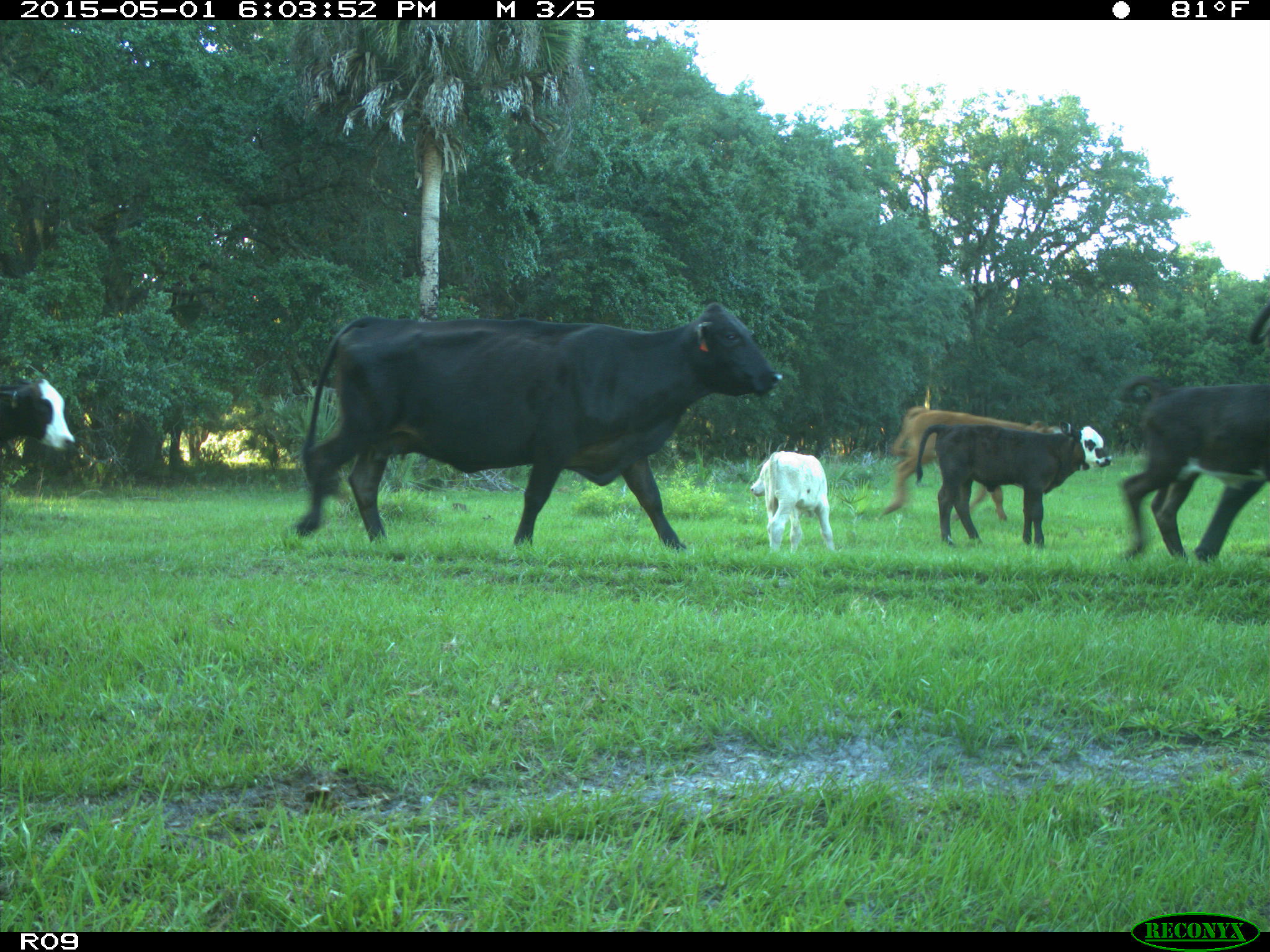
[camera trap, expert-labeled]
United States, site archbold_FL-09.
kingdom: Animalia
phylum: Chordata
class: Mammalia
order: Artiodactyla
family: Bovidae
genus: Bos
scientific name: Bos taurus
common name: domestic cow